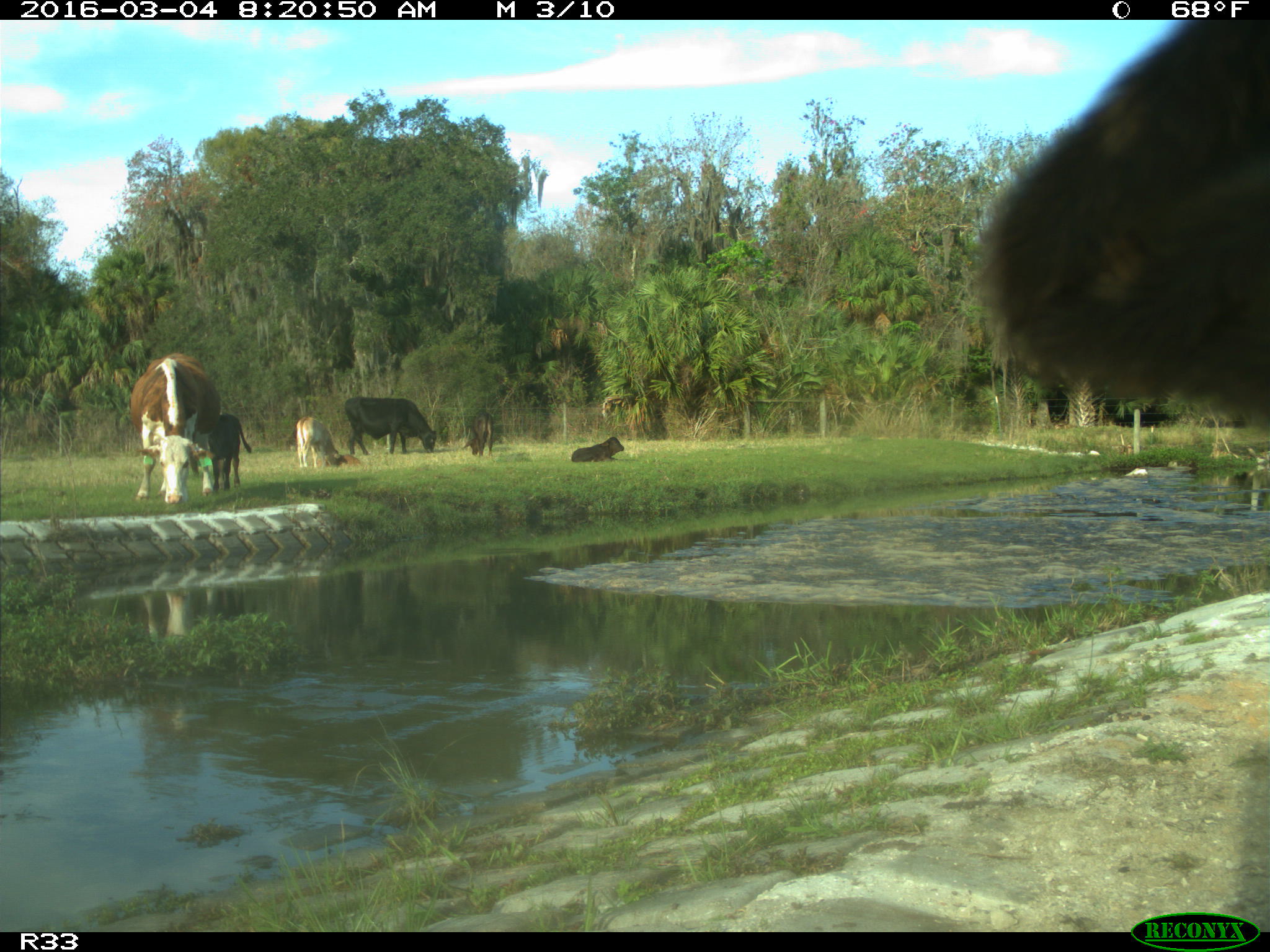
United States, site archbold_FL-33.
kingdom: Animalia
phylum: Chordata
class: Mammalia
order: Artiodactyla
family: Bovidae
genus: Bos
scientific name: Bos taurus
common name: domestic cow